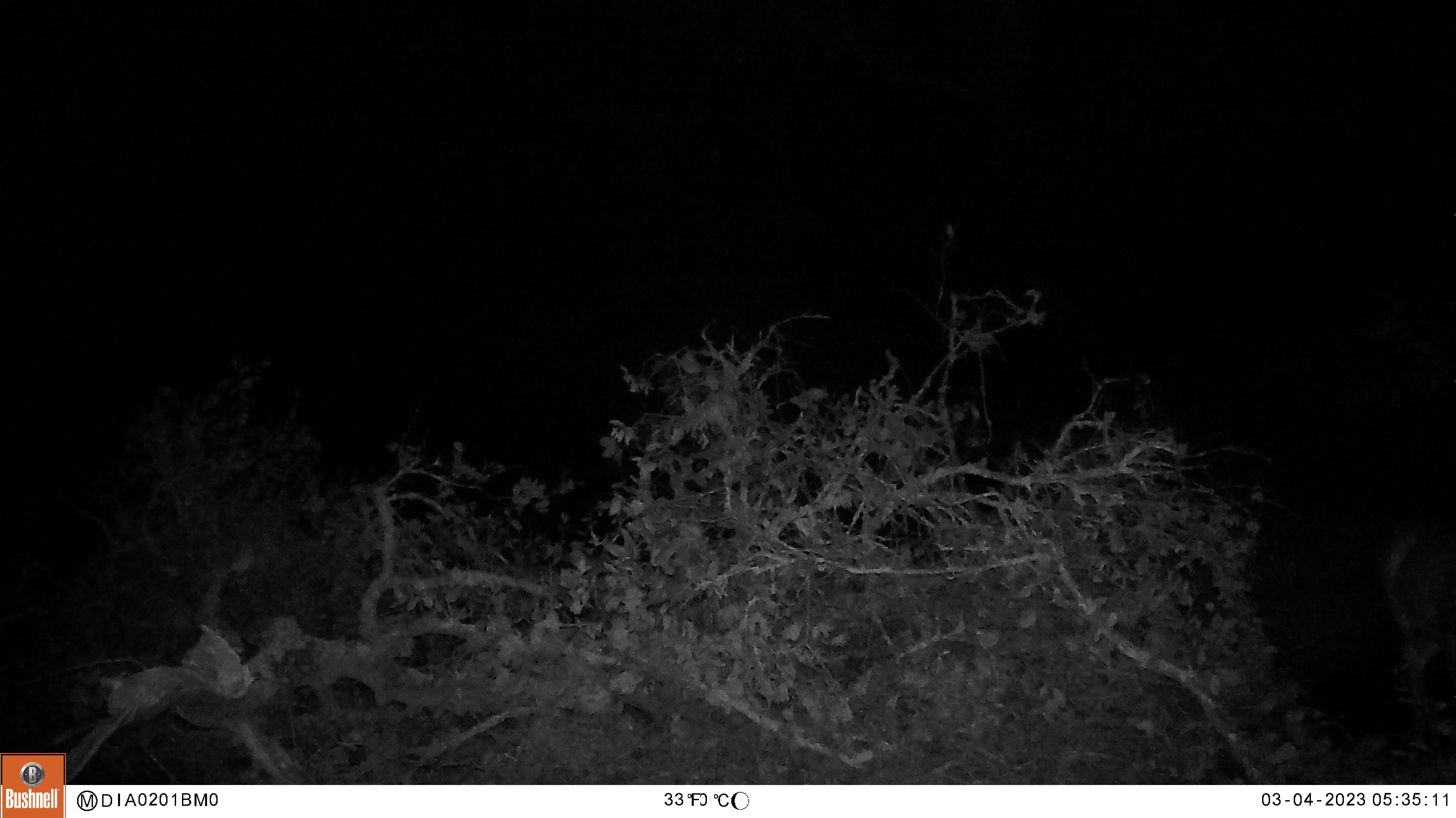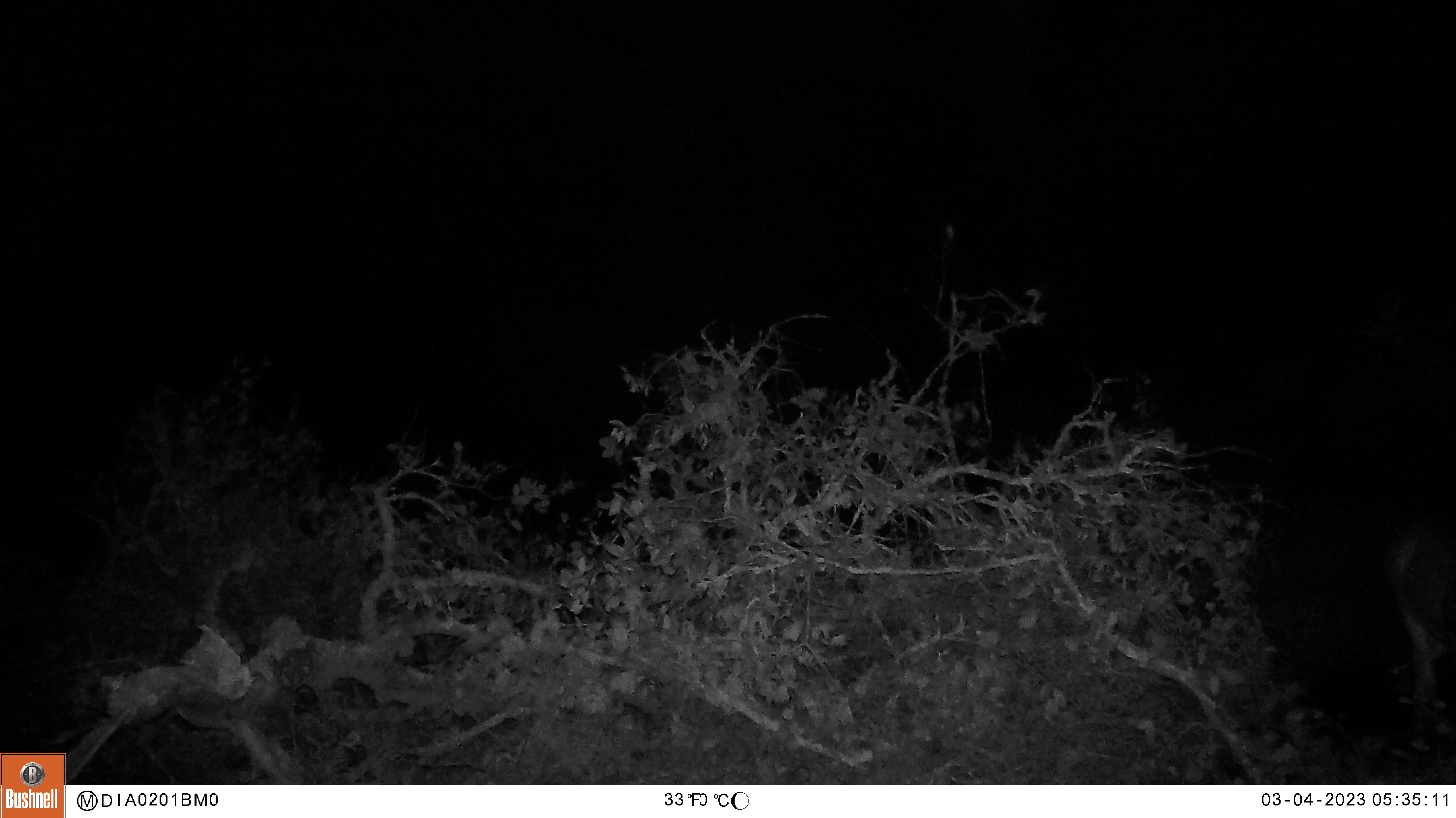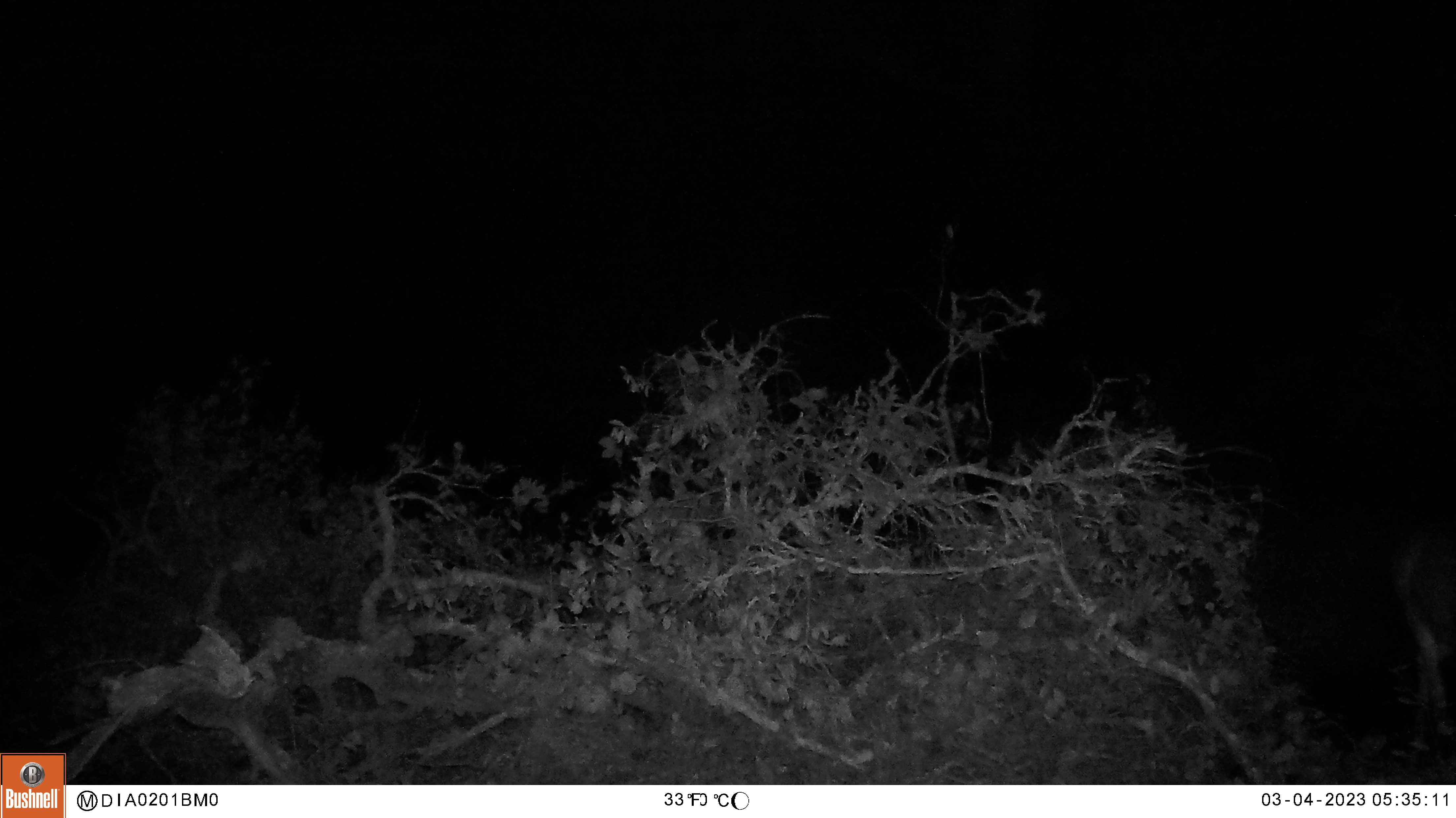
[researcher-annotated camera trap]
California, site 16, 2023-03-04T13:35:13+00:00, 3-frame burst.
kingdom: Animalia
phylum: Chordata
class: Mammalia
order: Artiodactyla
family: Cervidae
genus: Odocoileus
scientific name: Odocoileus hemionus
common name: mule deer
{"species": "mule deer (Odocoileus hemionus)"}